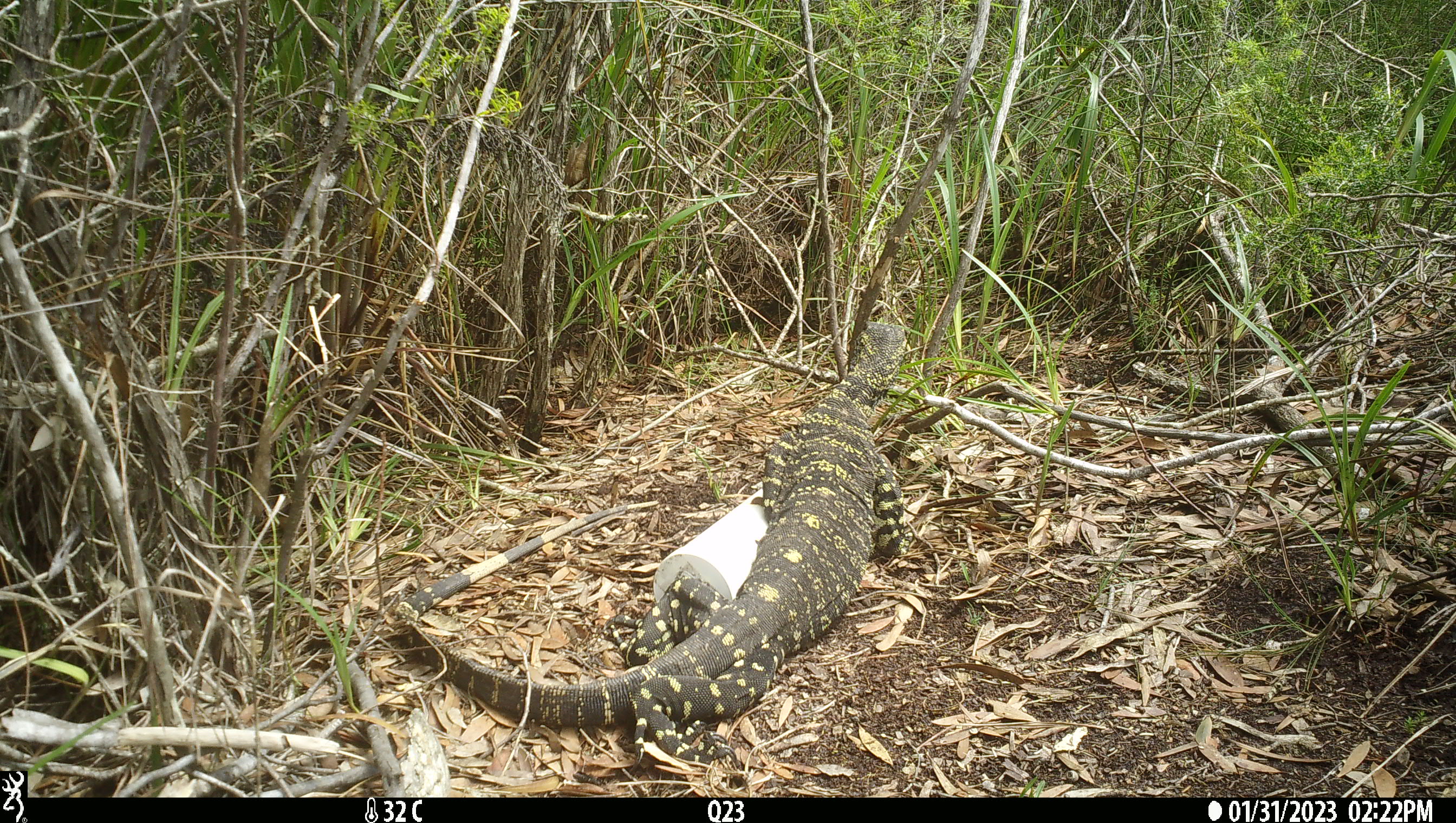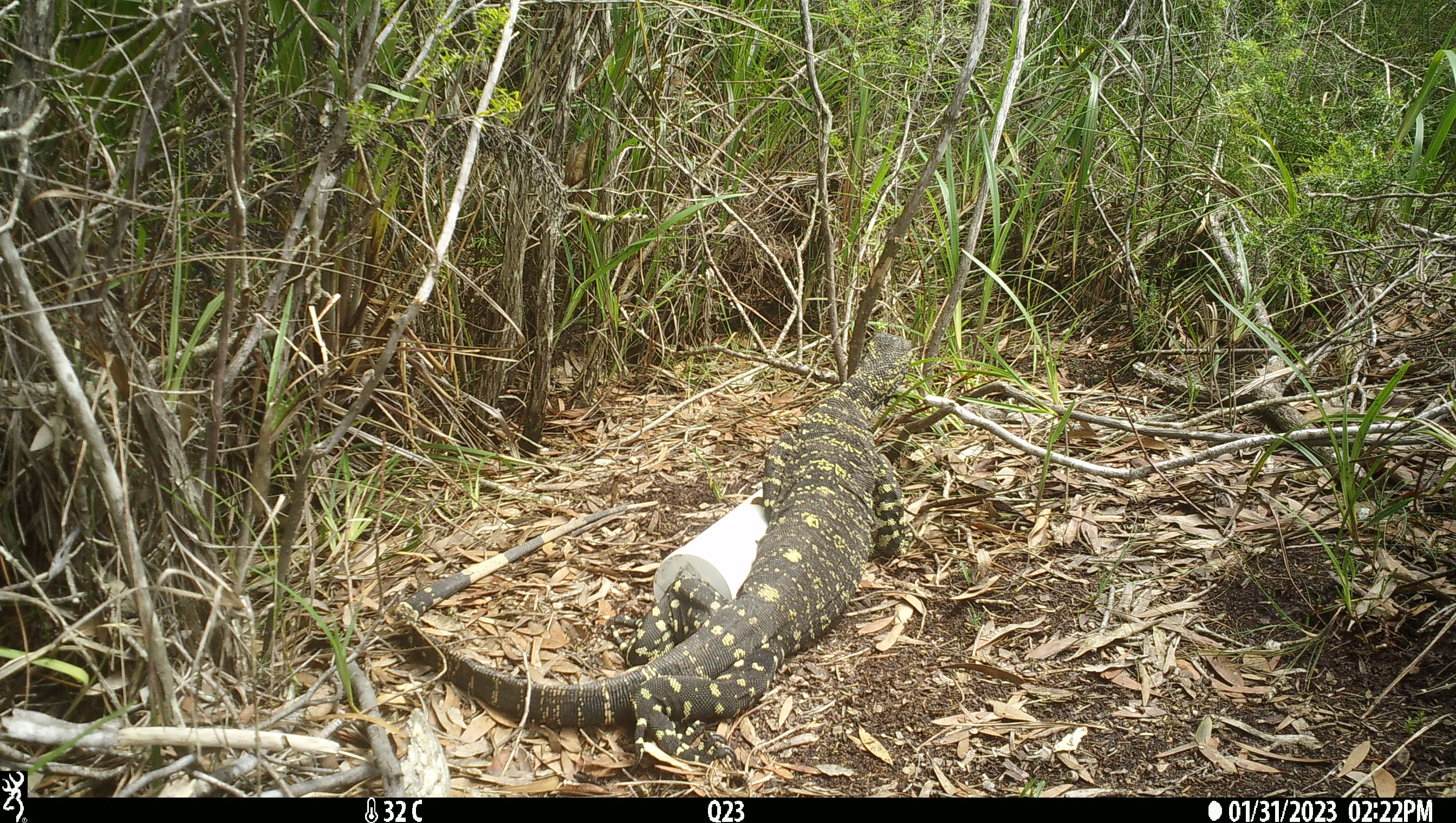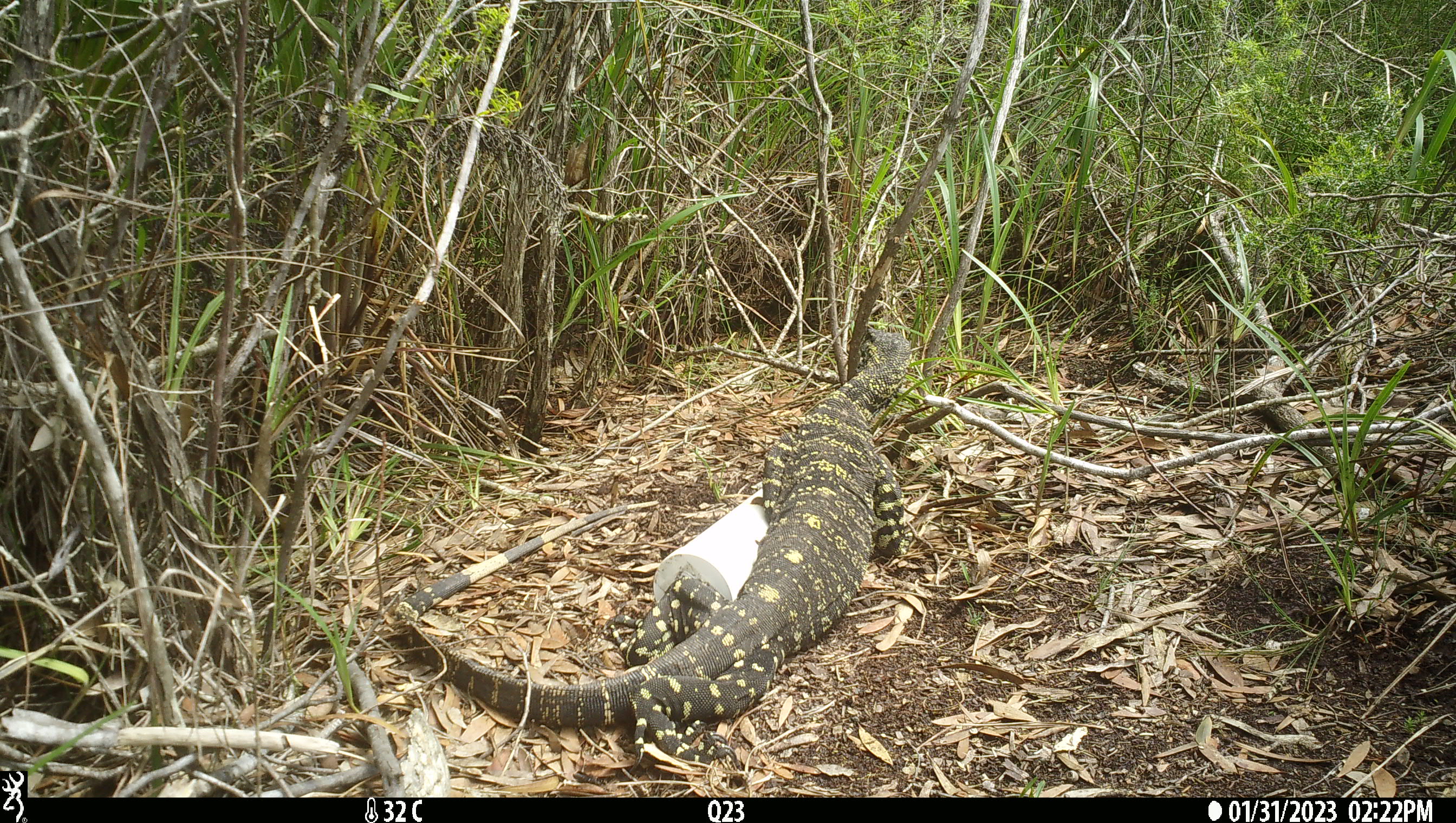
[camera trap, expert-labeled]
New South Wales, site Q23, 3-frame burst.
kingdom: Animalia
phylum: Chordata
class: Reptilia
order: Squamata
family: Varanidae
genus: Varanus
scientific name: Varanus varius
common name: lace monitor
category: goanna